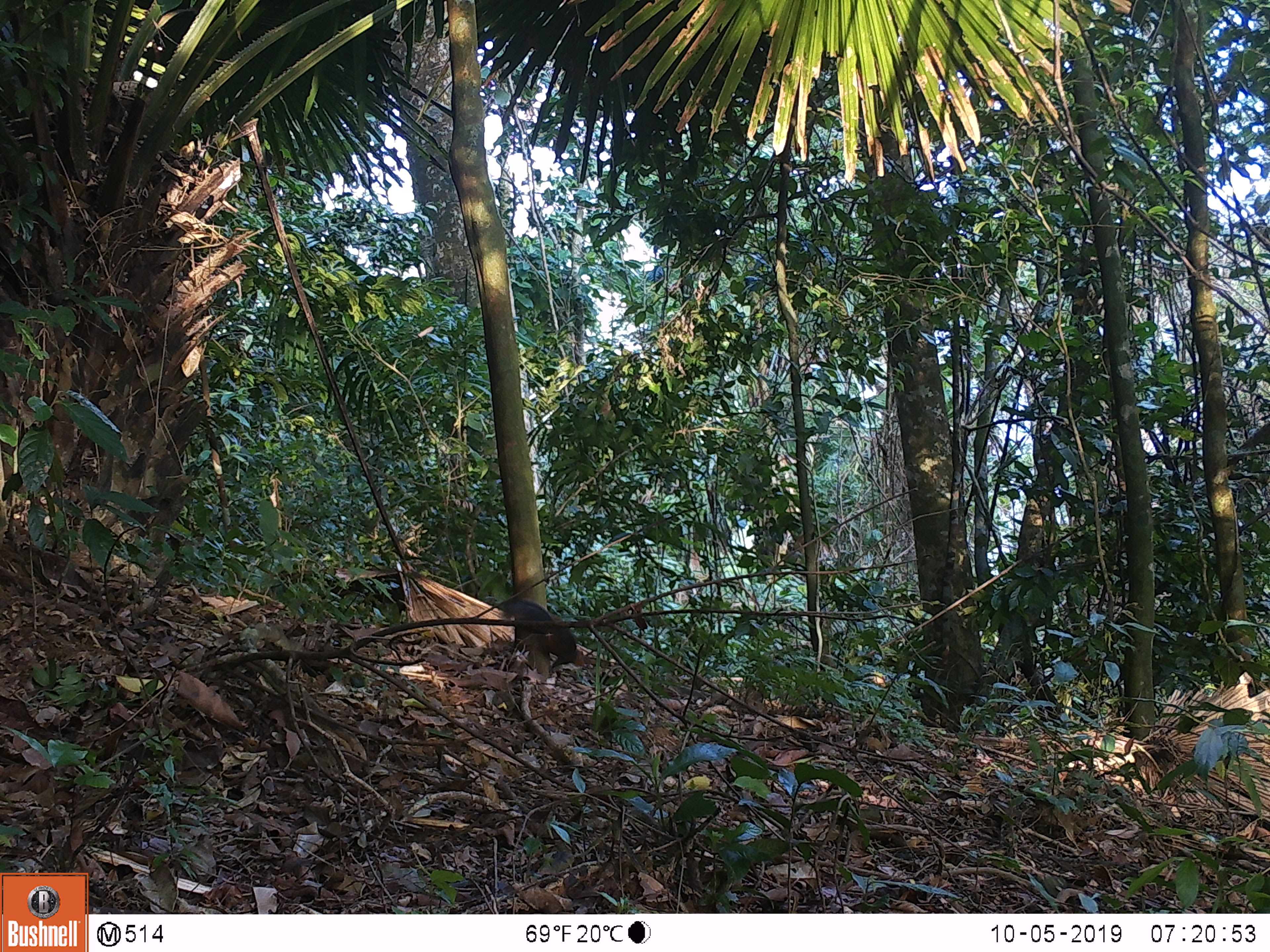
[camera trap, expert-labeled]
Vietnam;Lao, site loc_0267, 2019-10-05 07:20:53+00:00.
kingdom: Animalia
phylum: Chordata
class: Mammalia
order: Rodentia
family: Sciuridae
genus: Dremomys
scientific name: Dremomys rufigenis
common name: red-cheeked squirrel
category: red cheeked squirrel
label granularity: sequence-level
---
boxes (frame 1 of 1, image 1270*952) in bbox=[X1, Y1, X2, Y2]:
red cheeked squirrel: bbox=[497, 598, 577, 675]